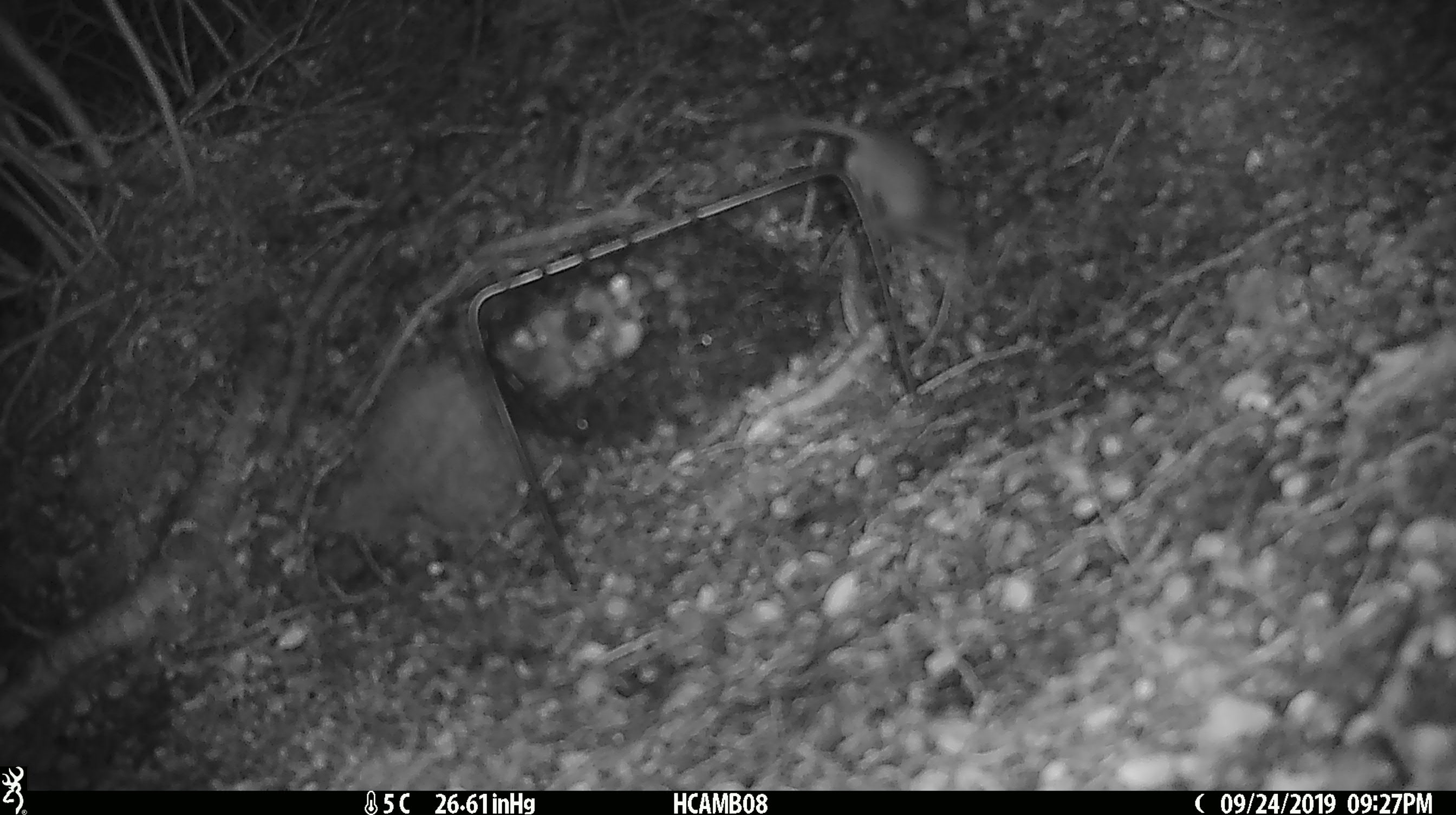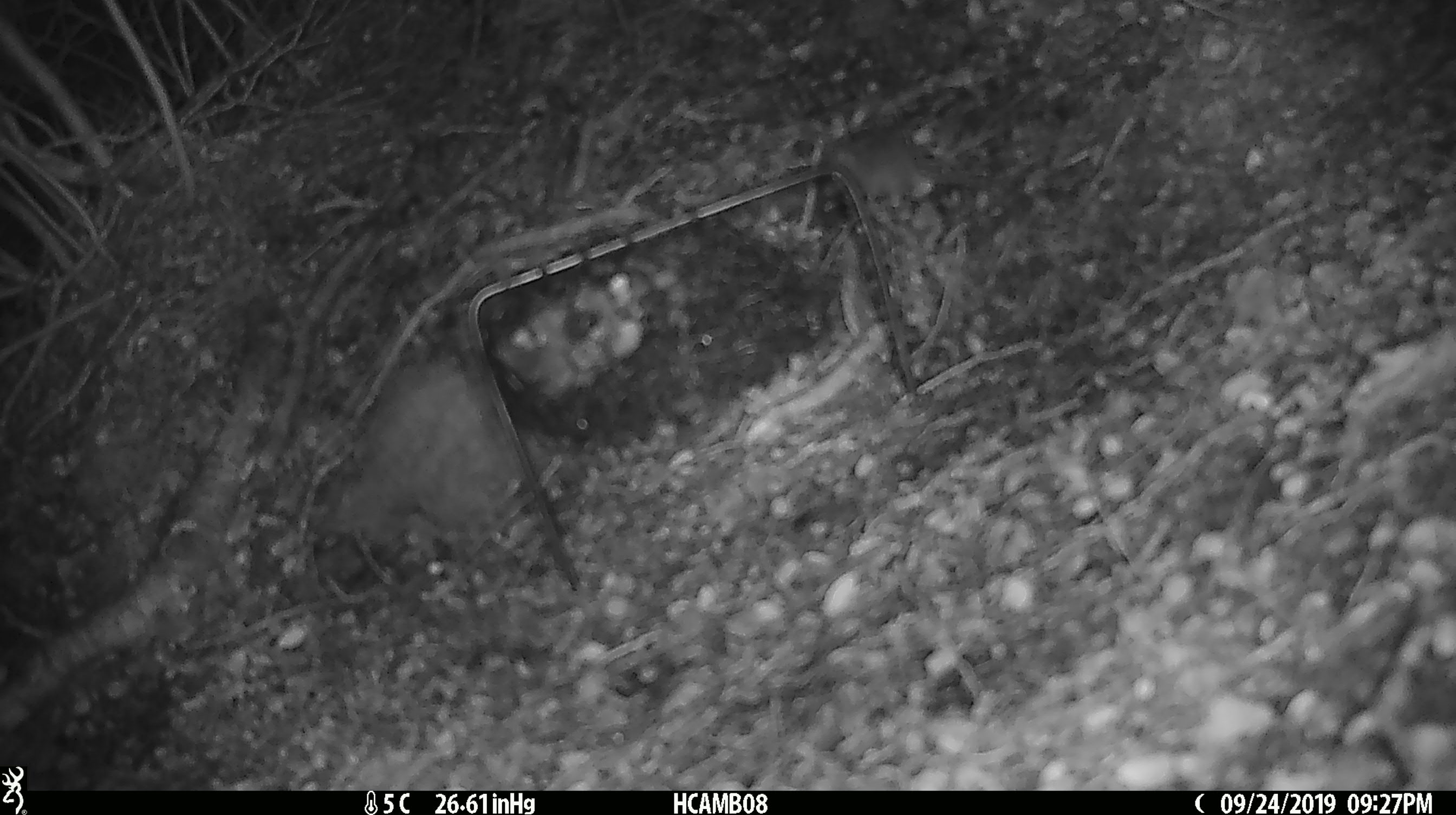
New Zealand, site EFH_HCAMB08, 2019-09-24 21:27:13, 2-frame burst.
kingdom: Animalia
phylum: Chordata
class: Mammalia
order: Rodentia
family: Muridae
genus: Mus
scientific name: Mus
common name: mouse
Mouse (Mus).